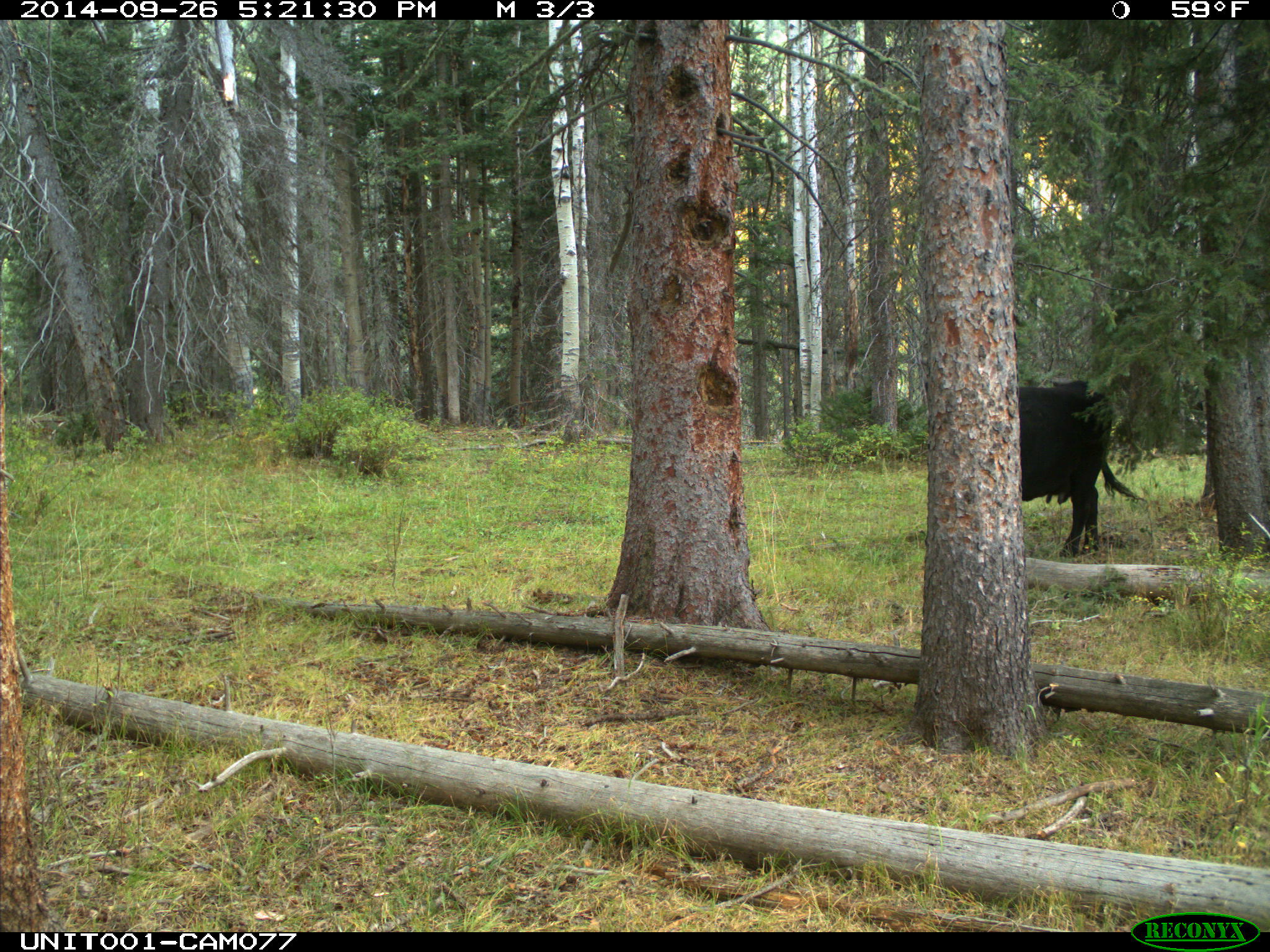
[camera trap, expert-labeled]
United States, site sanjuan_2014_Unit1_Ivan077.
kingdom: Animalia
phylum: Chordata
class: Mammalia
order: Artiodactyla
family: Bovidae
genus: Bos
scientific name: Bos taurus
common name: domestic cow